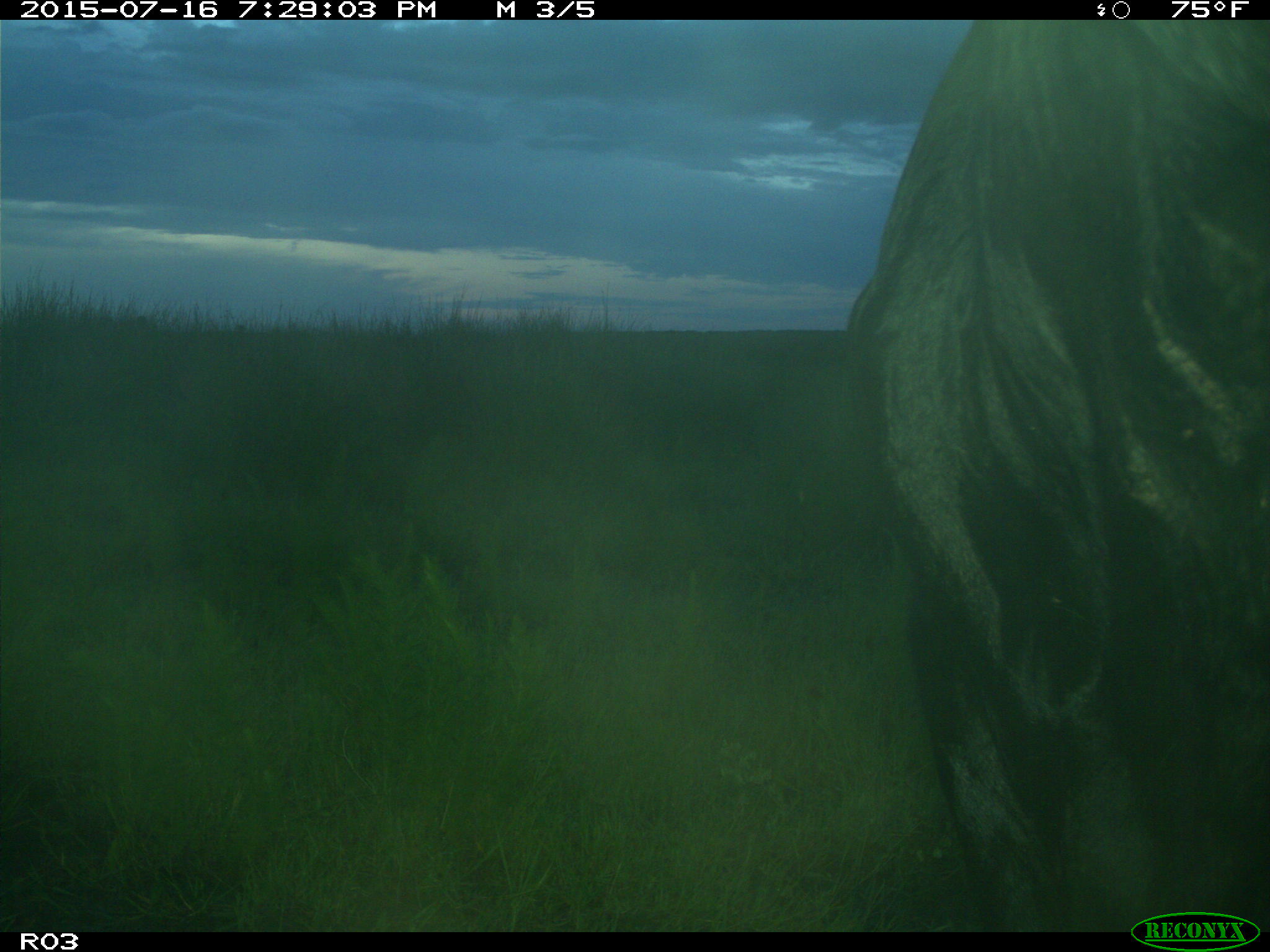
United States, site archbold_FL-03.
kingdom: Animalia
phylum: Chordata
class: Mammalia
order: Artiodactyla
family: Bovidae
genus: Bos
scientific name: Bos taurus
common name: domestic cow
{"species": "Bos taurus (domestic cow)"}